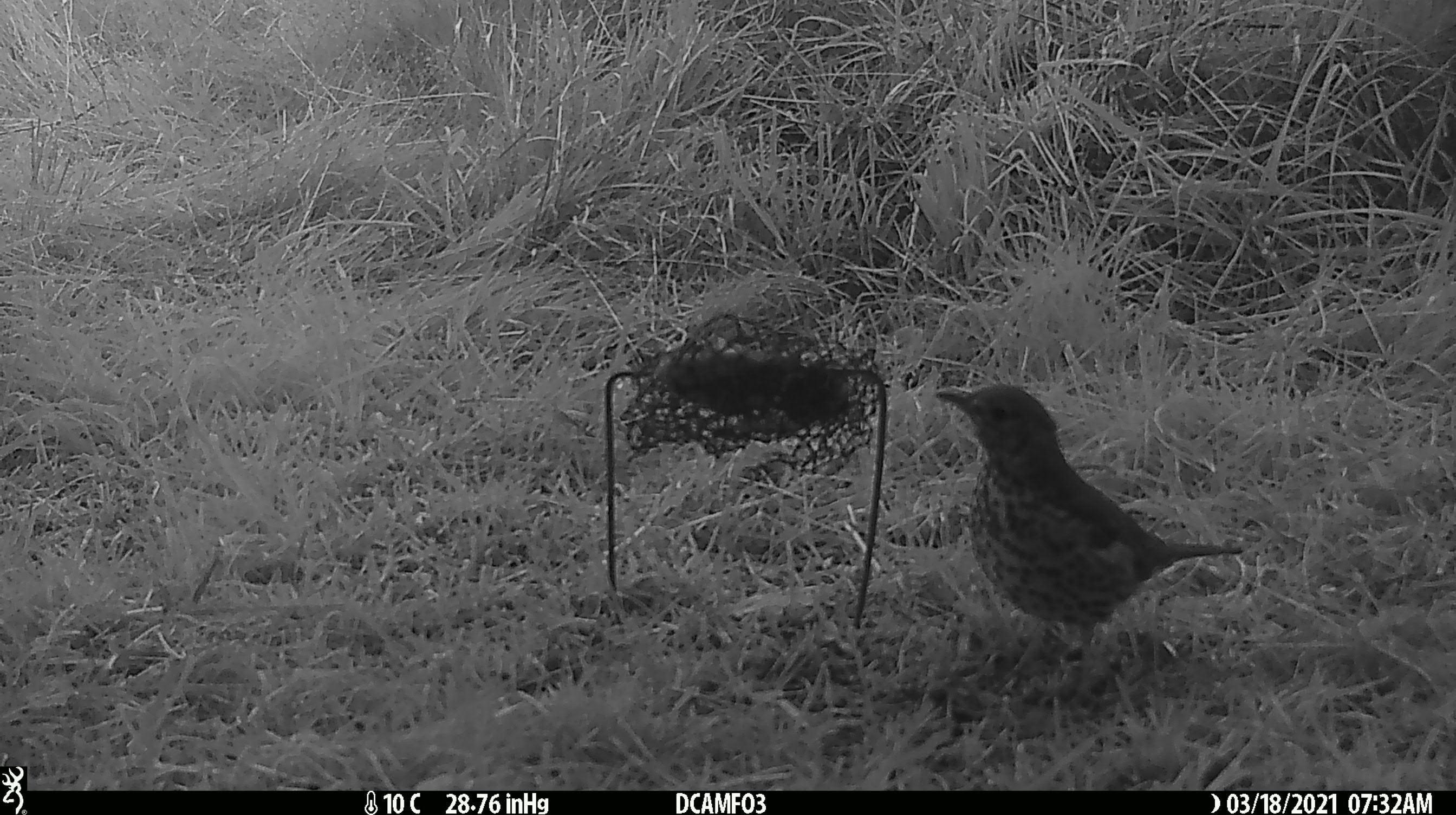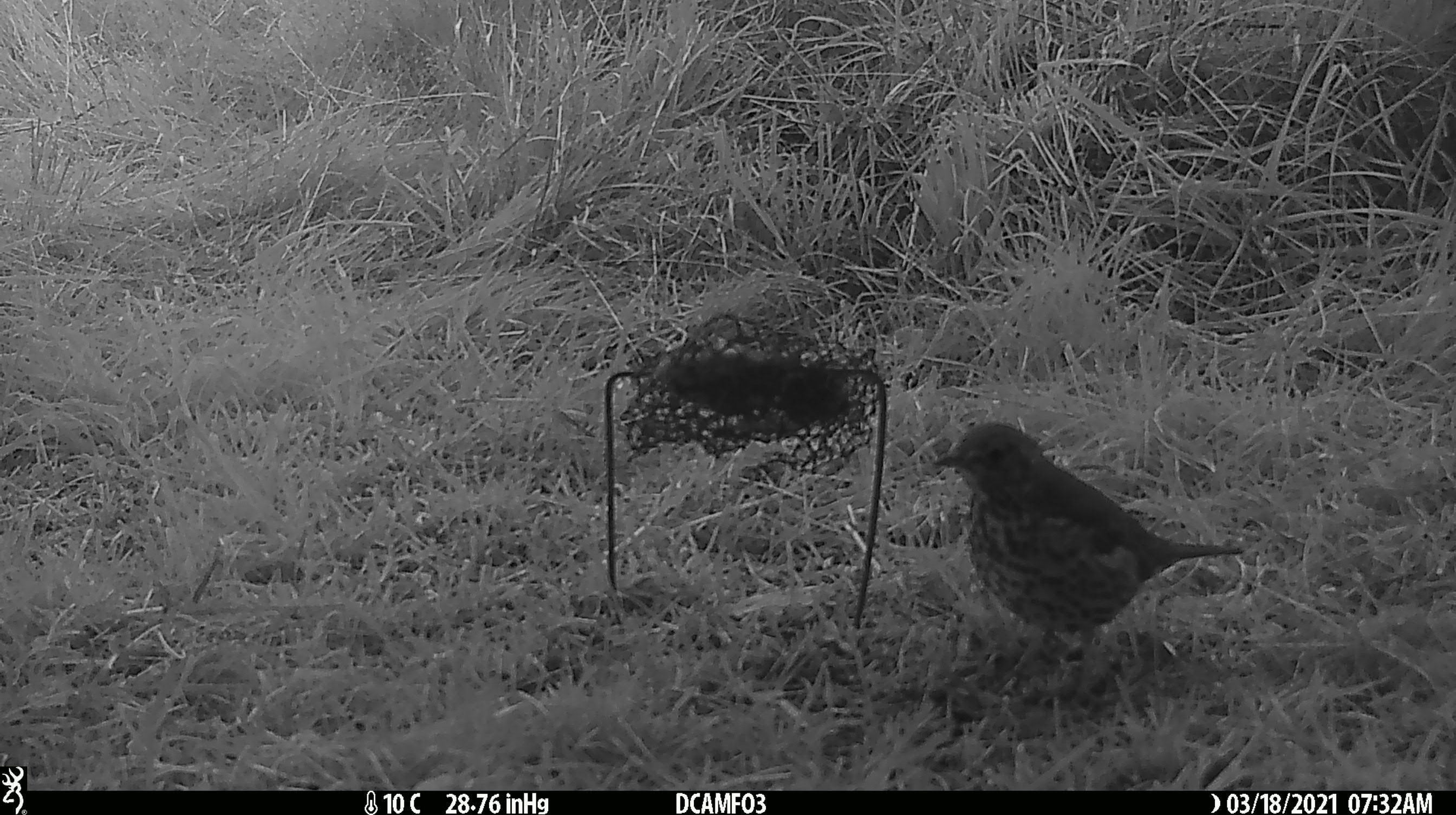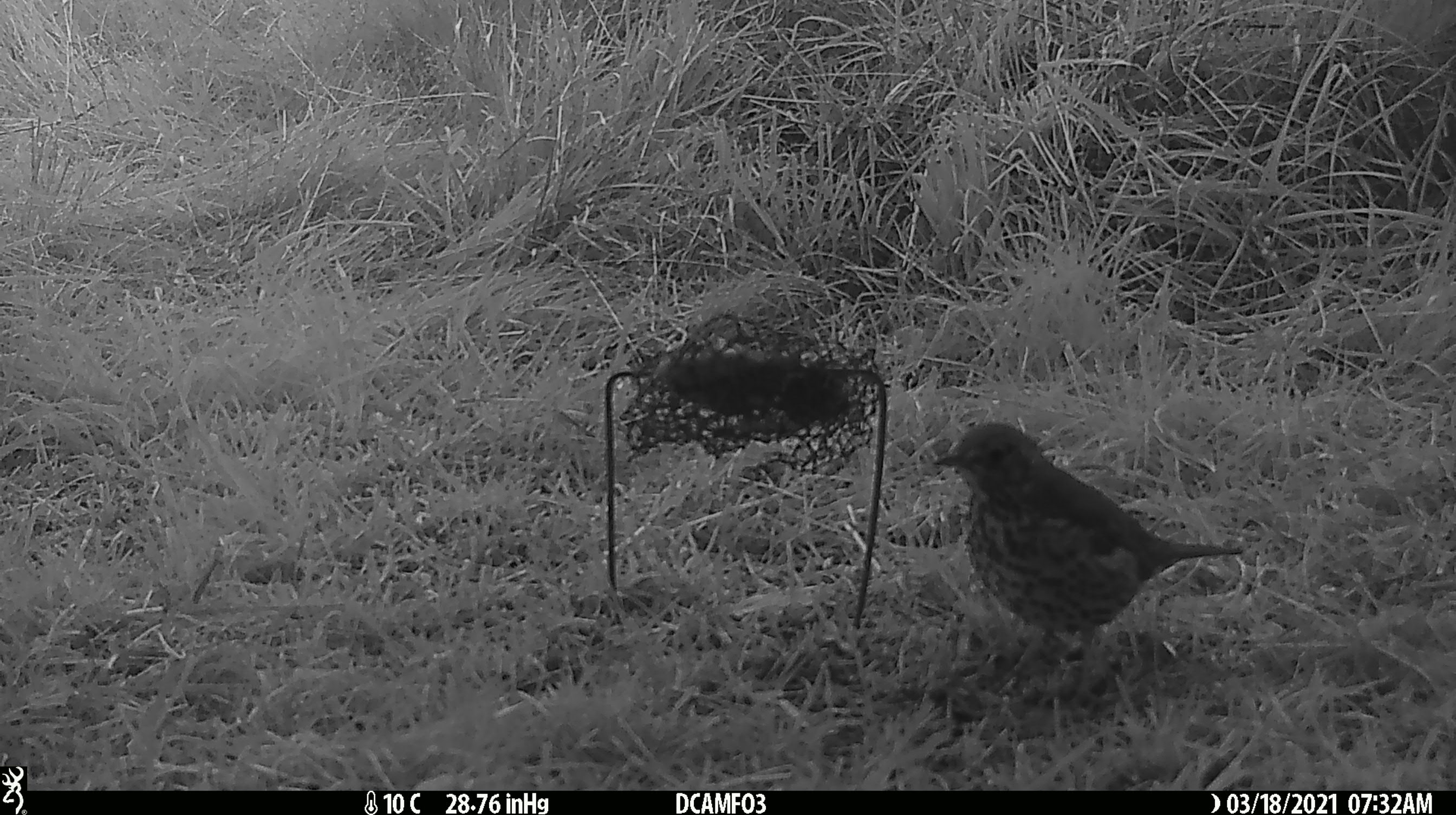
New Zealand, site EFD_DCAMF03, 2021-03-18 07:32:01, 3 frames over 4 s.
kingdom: Animalia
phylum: Chordata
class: Aves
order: Passeriformes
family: Turdidae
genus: Turdus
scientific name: Turdus philomelos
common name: song thrush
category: thrush